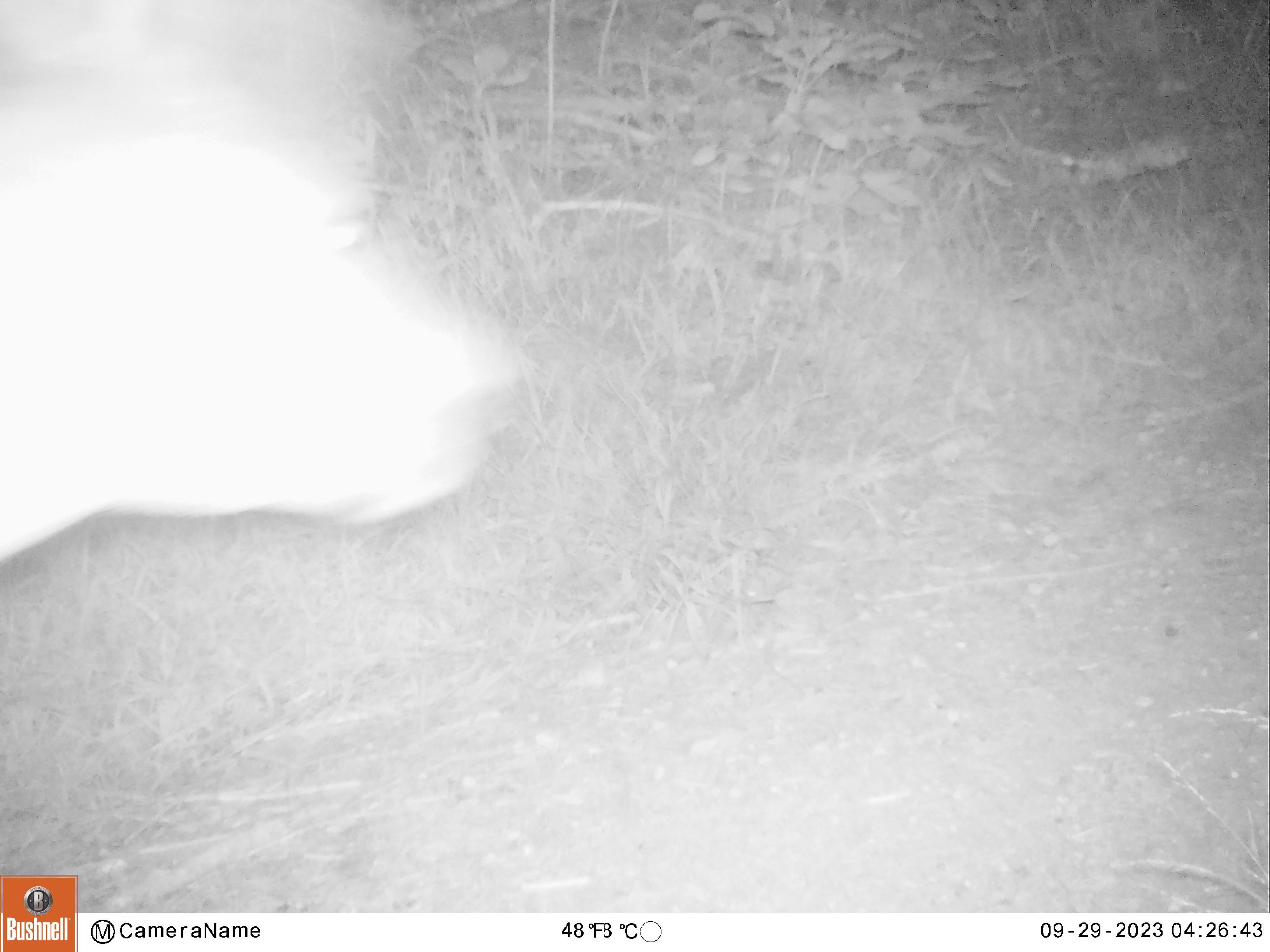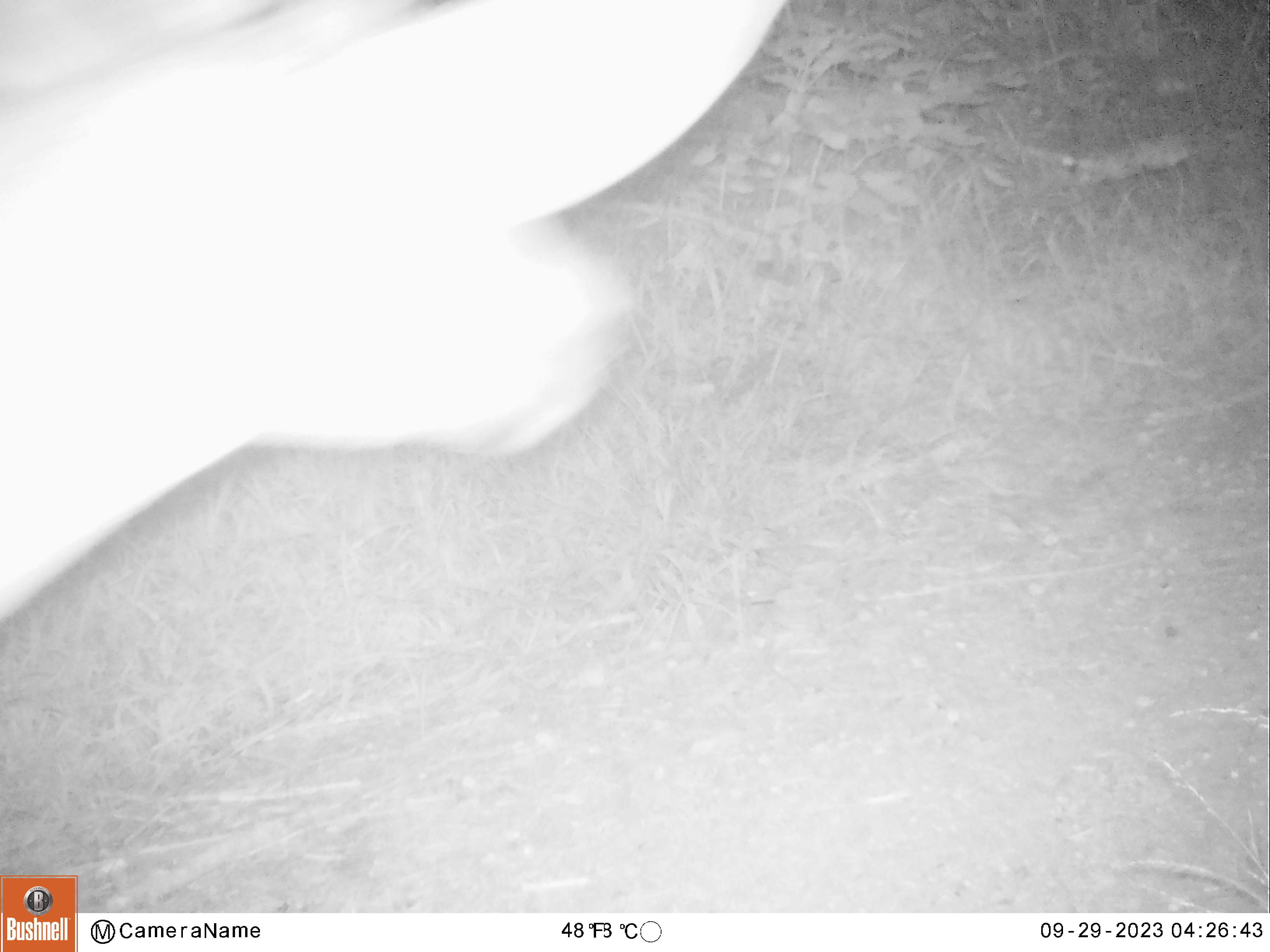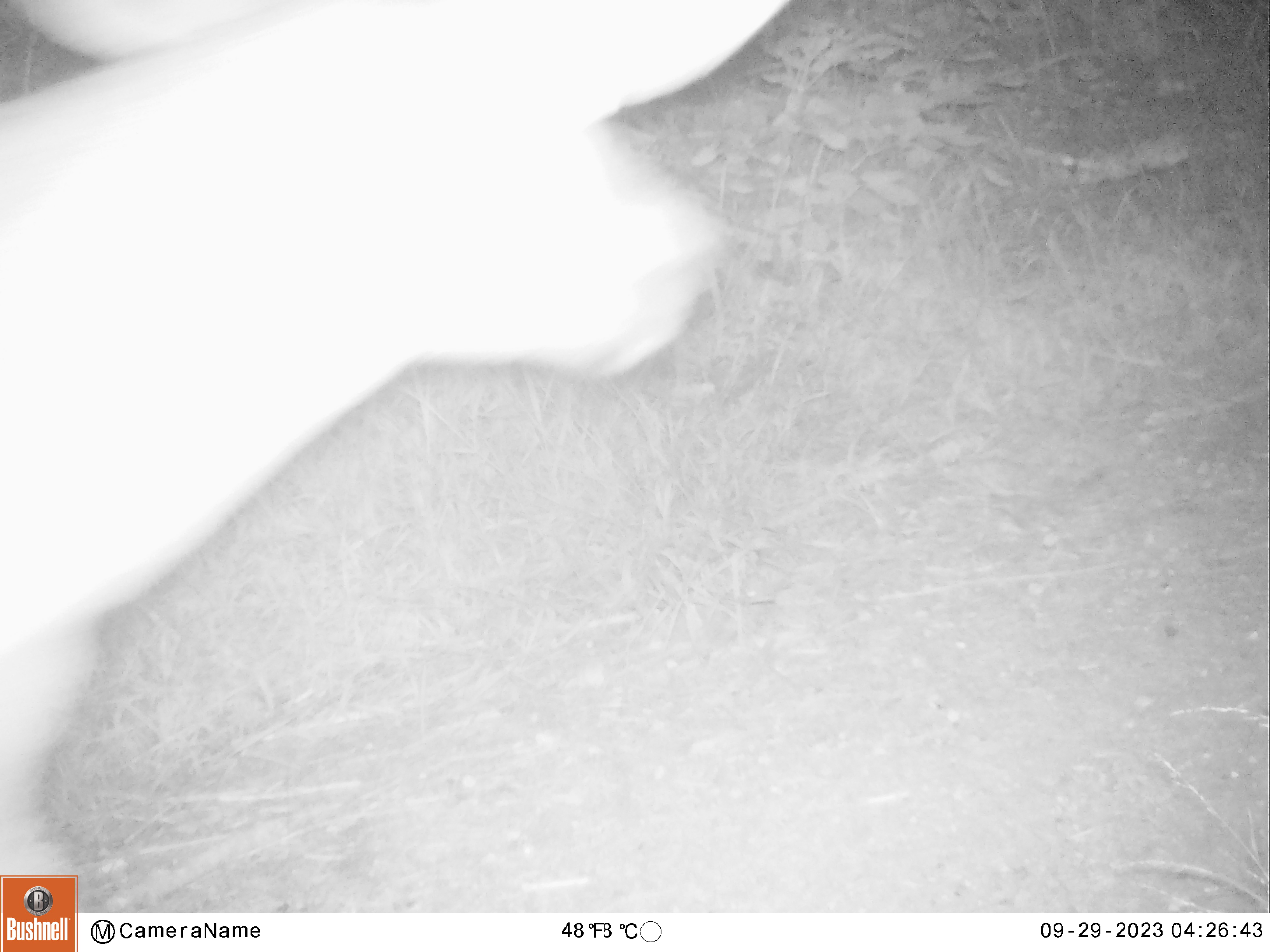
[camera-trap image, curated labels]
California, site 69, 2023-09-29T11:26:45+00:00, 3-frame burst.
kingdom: Animalia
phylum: Chordata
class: Mammalia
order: Artiodactyla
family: Cervidae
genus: Odocoileus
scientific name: Odocoileus hemionus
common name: mule deer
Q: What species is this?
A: Mule deer (Odocoileus hemionus).